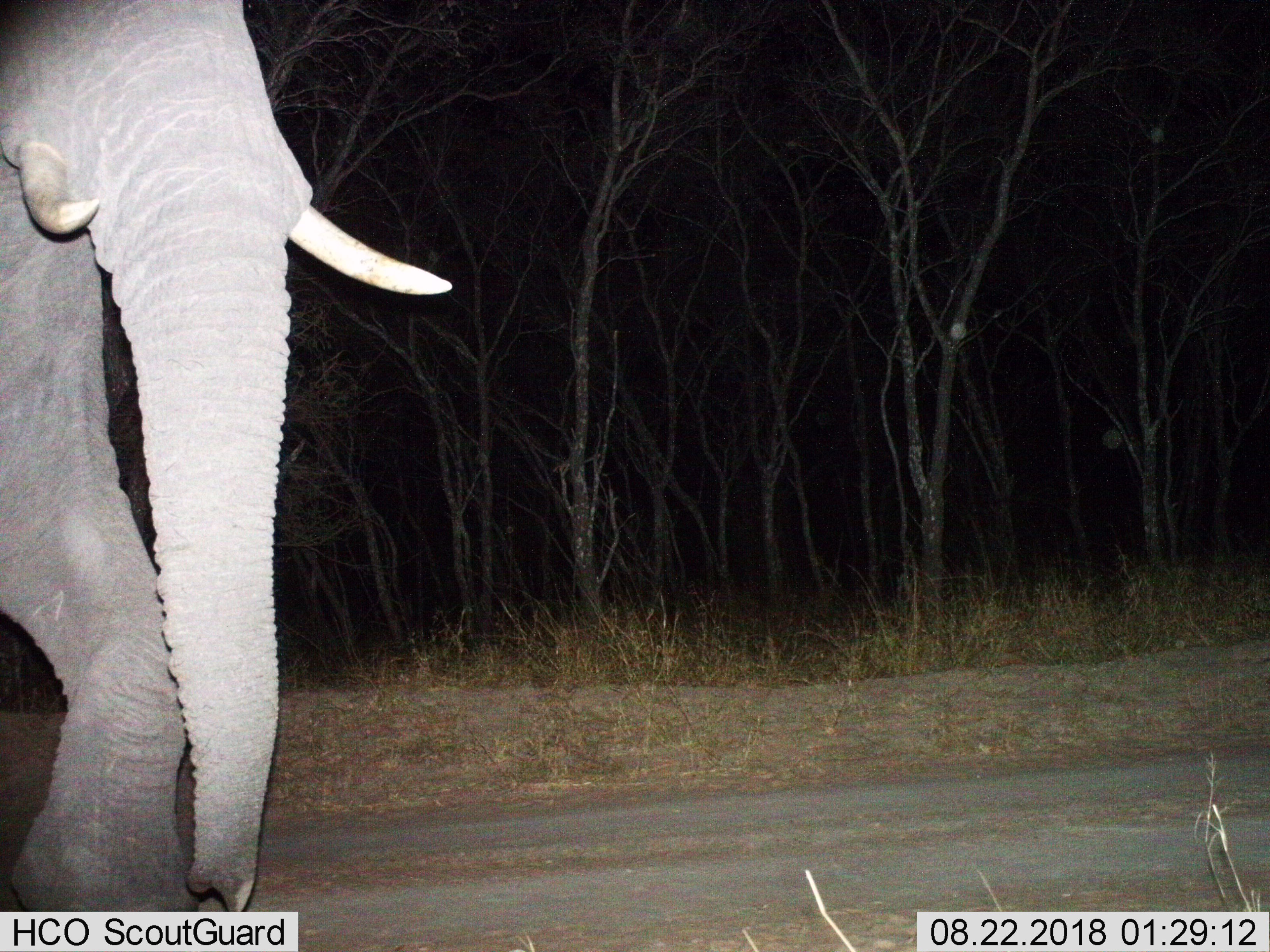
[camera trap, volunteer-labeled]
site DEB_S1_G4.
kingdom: Animalia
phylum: Chordata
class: Mammalia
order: Proboscidea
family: Elephantidae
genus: Loxodonta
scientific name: Loxodonta africana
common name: african bush elephant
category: elephant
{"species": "elephant (african bush elephant) (Loxodonta africana)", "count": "1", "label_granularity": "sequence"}